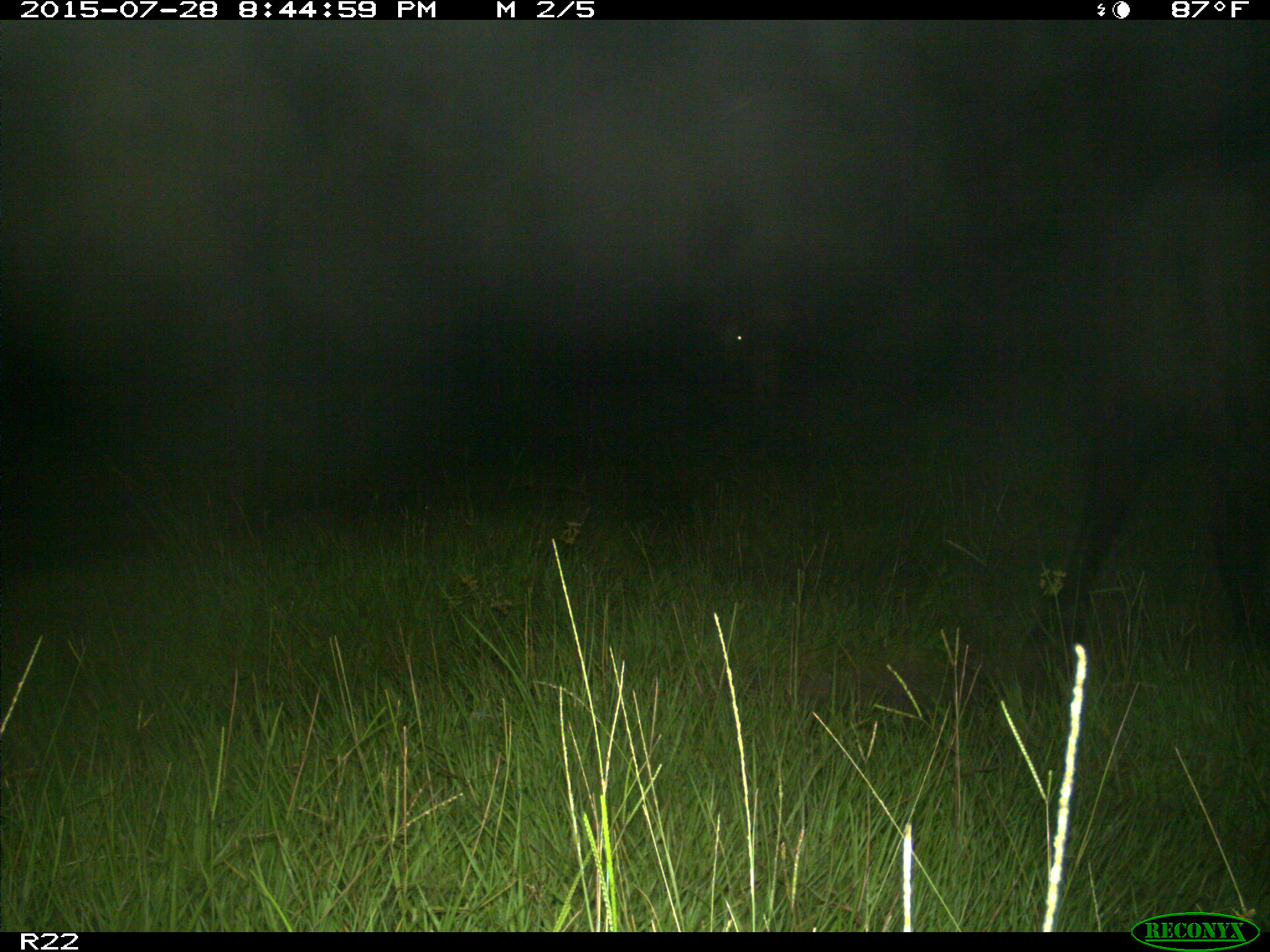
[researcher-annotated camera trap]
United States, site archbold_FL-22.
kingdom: Animalia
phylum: Chordata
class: Mammalia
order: Artiodactyla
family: Bovidae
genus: Bos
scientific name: Bos taurus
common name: domestic cow